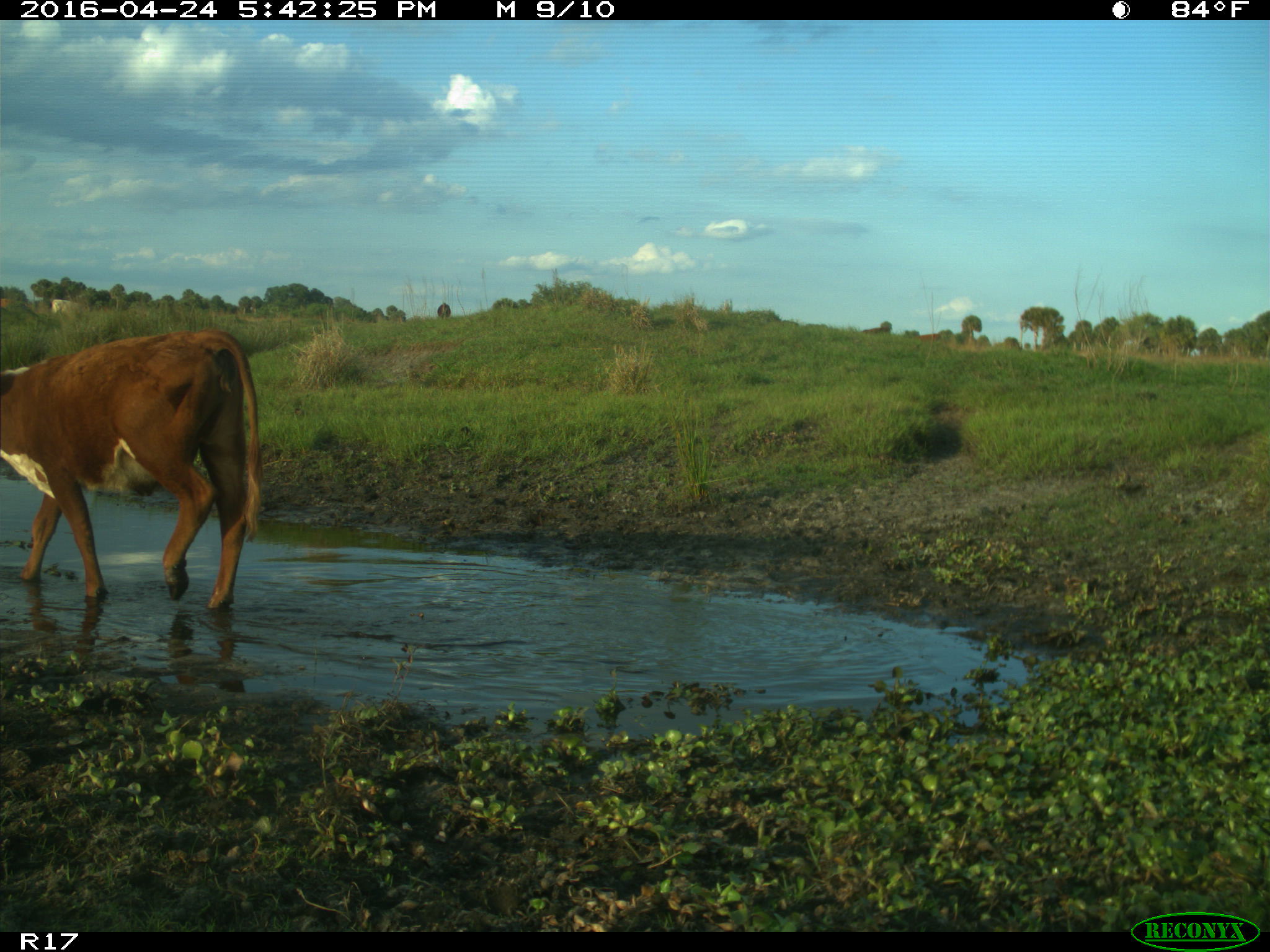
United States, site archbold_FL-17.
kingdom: Animalia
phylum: Chordata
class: Mammalia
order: Artiodactyla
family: Bovidae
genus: Bos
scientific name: Bos taurus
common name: domestic cow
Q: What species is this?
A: Bos taurus (domestic cow).